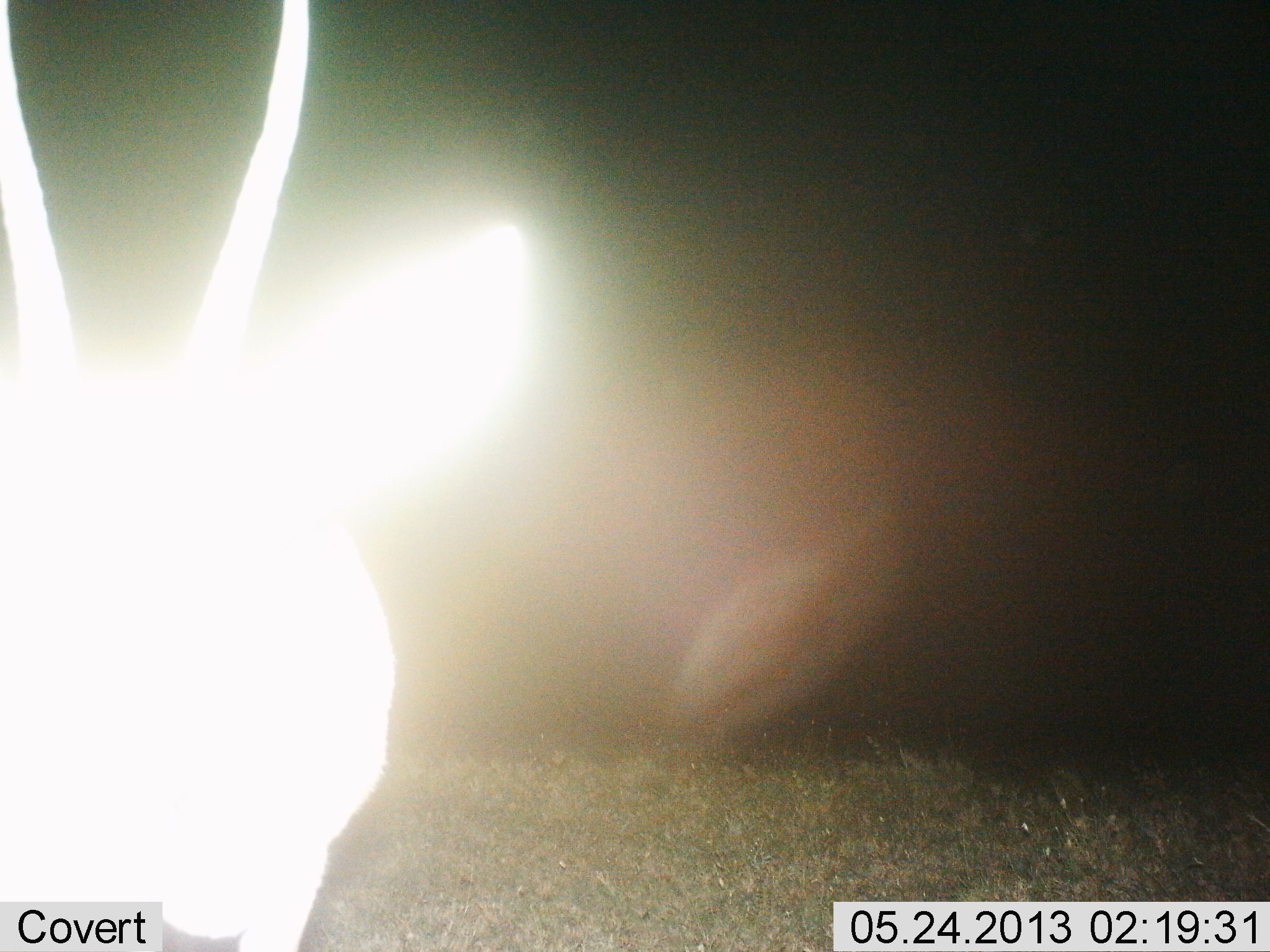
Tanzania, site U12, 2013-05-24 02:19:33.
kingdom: Animalia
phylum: Chordata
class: Mammalia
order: Artiodactyla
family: Bovidae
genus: Nanger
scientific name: Nanger granti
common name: grant's gazelle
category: gazellegrants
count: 1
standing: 100%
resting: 0%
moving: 0%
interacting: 18%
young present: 0%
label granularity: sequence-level